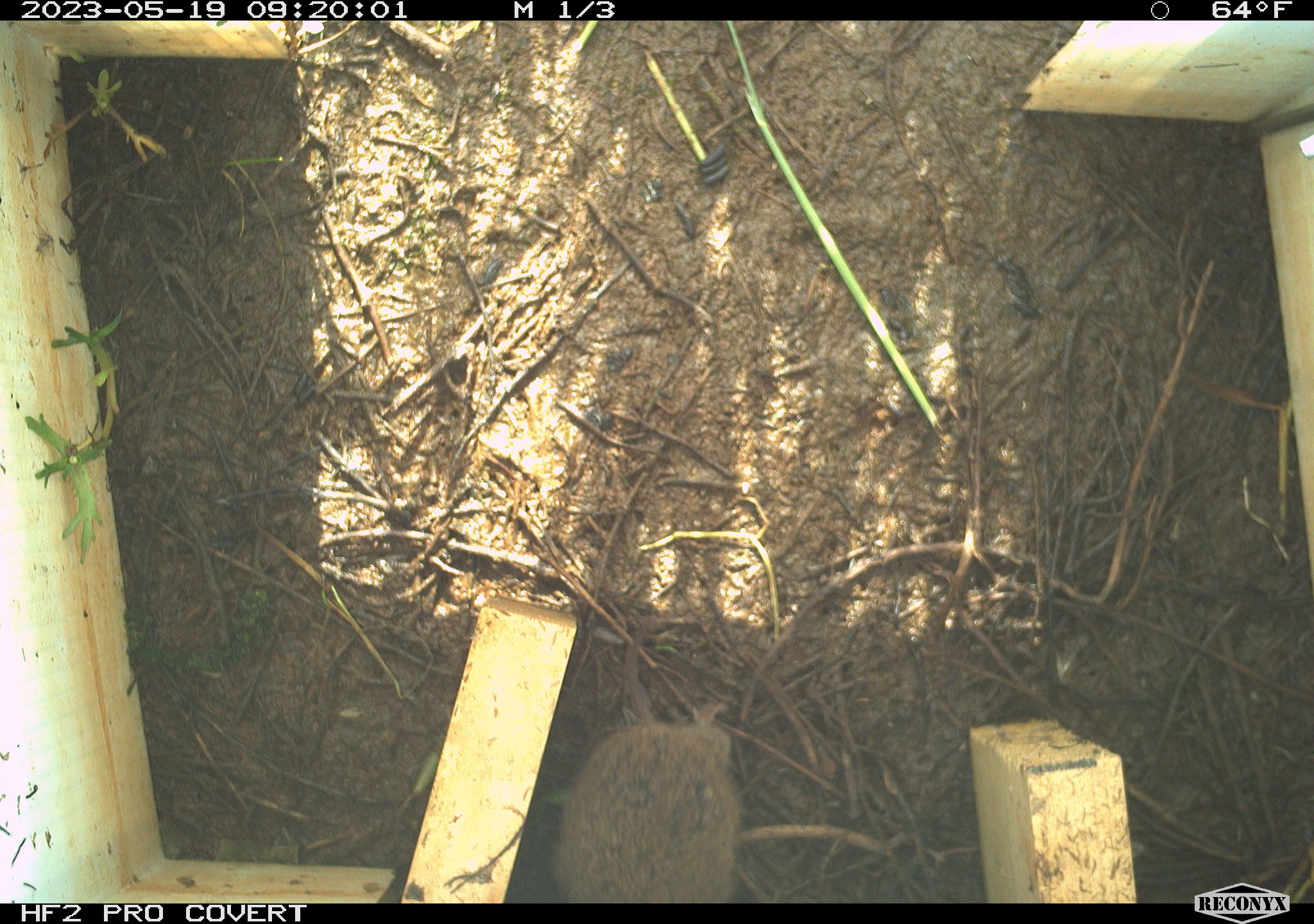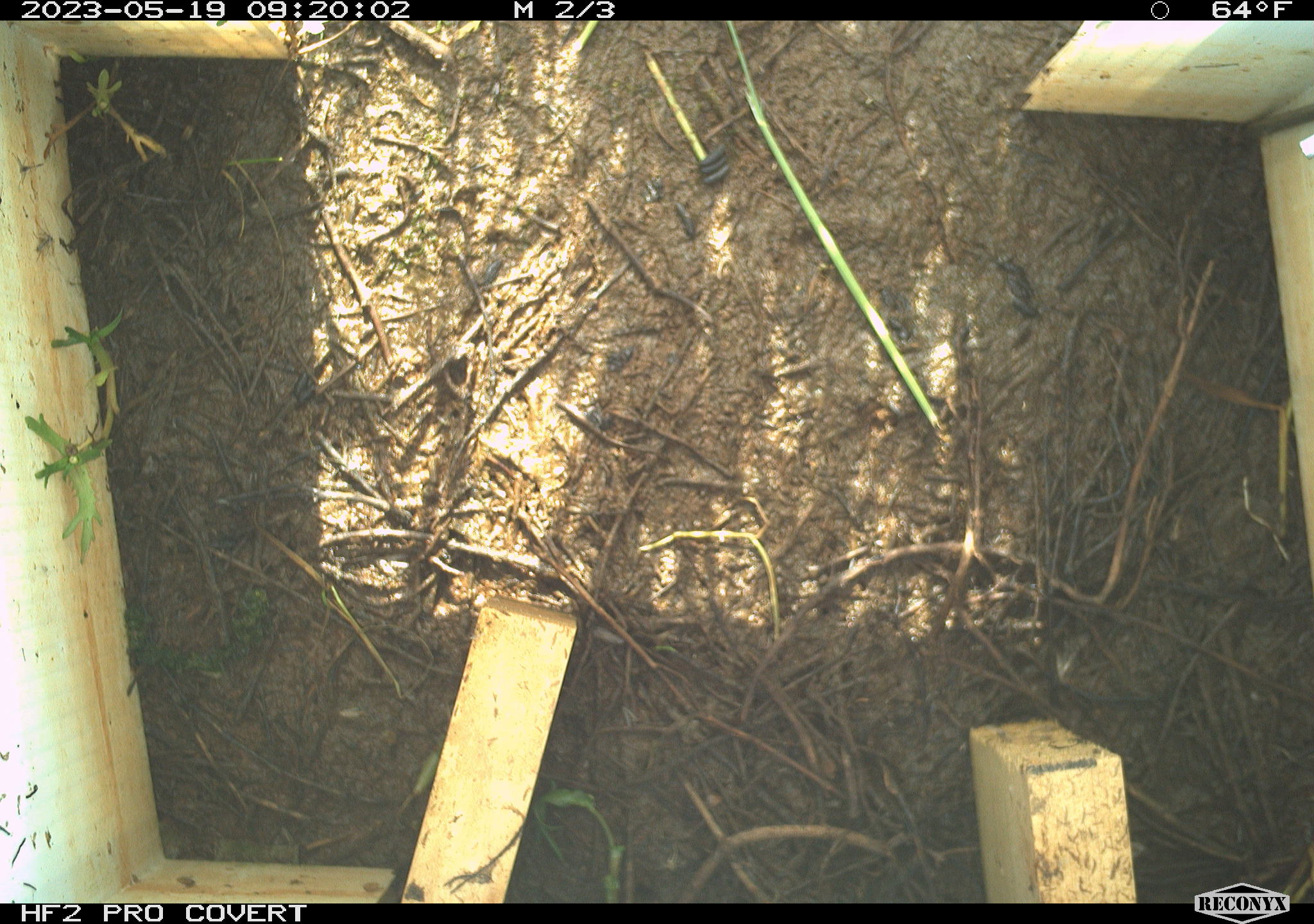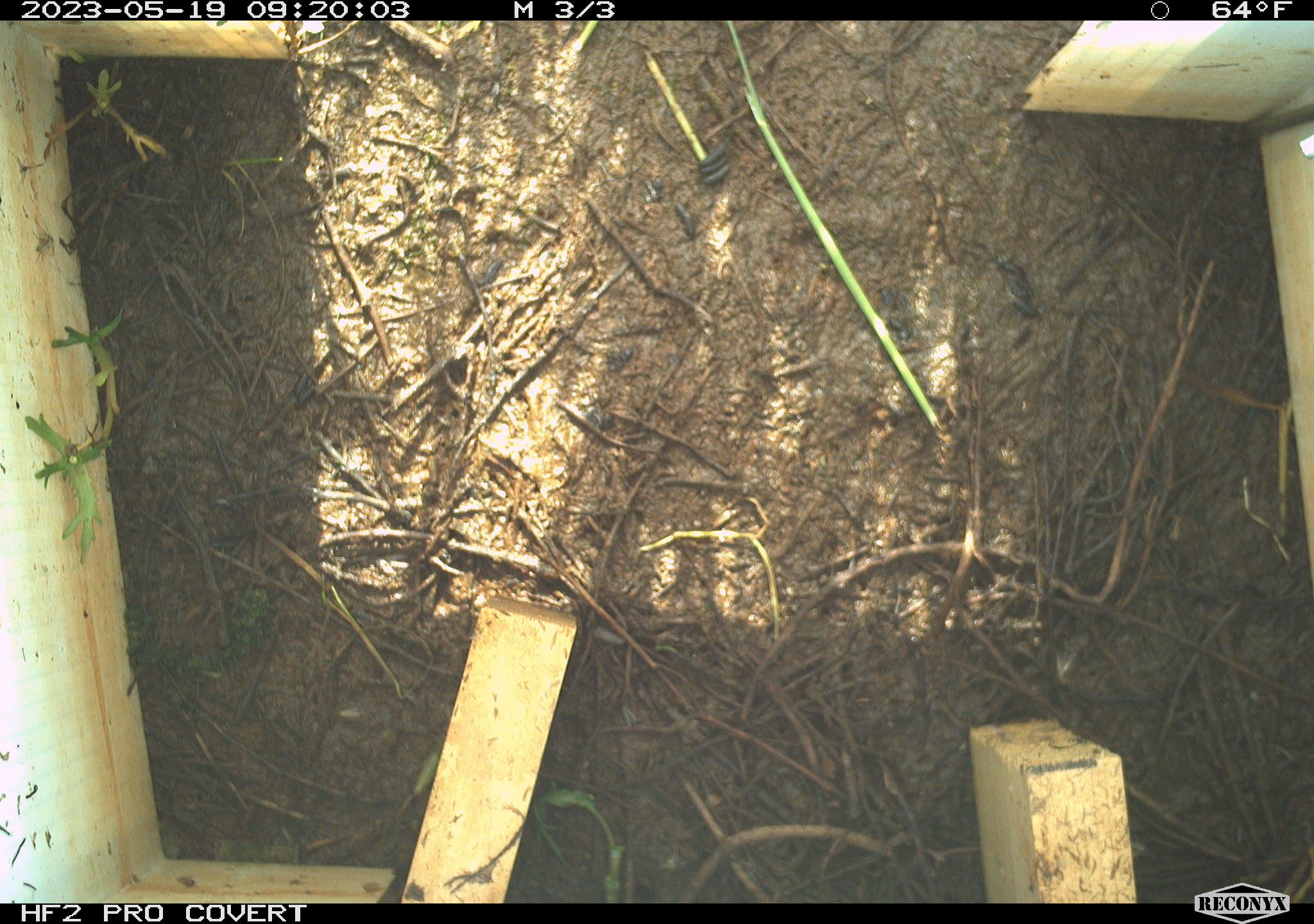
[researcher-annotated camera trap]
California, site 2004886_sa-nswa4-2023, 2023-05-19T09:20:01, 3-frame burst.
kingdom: Animalia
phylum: Chordata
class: Mammalia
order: Rodentia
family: Cricetidae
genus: Microtus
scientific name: Microtus californicus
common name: california vole